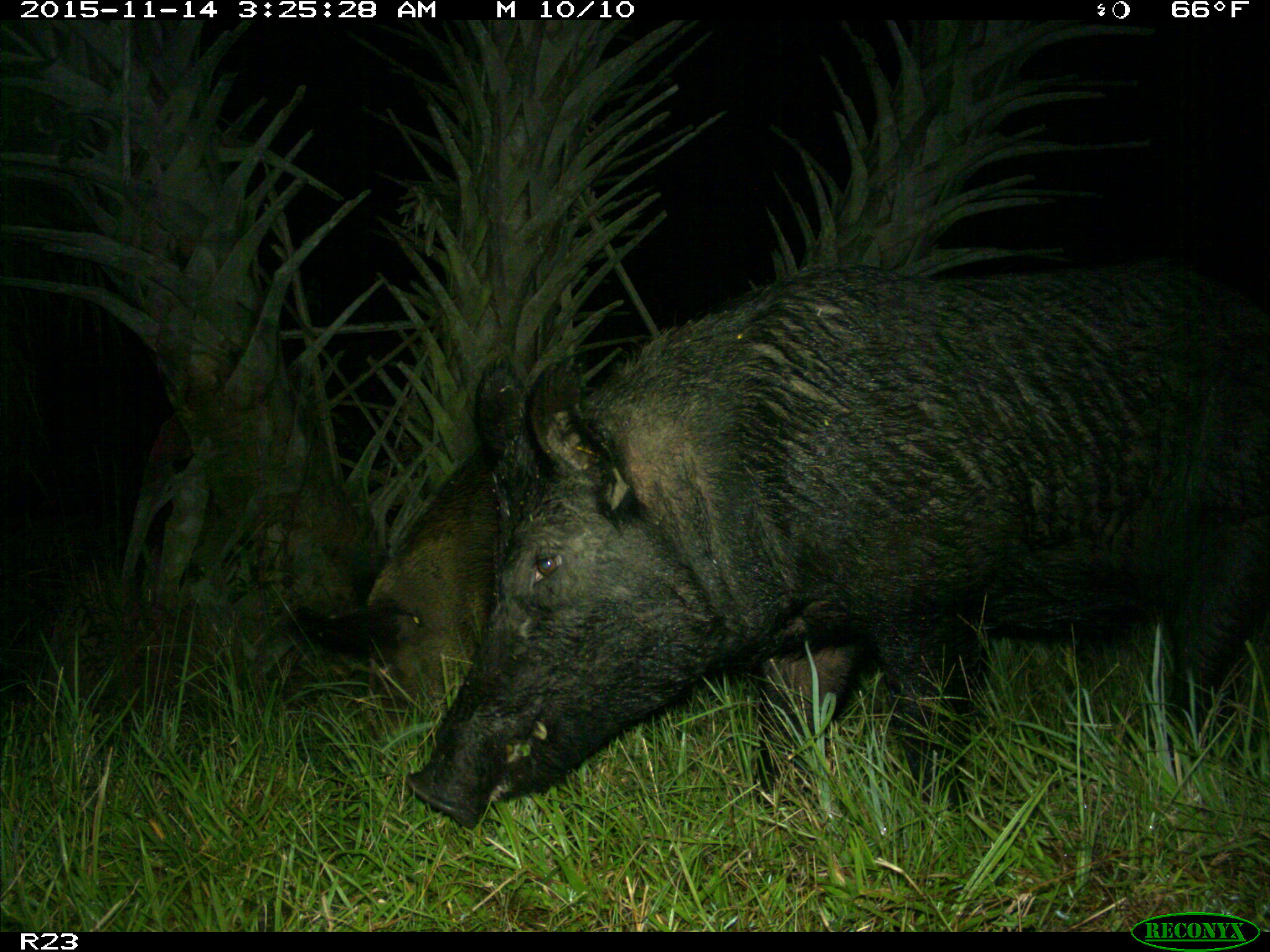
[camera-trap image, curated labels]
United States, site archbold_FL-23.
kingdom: Animalia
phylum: Chordata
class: Mammalia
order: Artiodactyla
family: Suidae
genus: Sus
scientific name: Sus scrofa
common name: wild boar